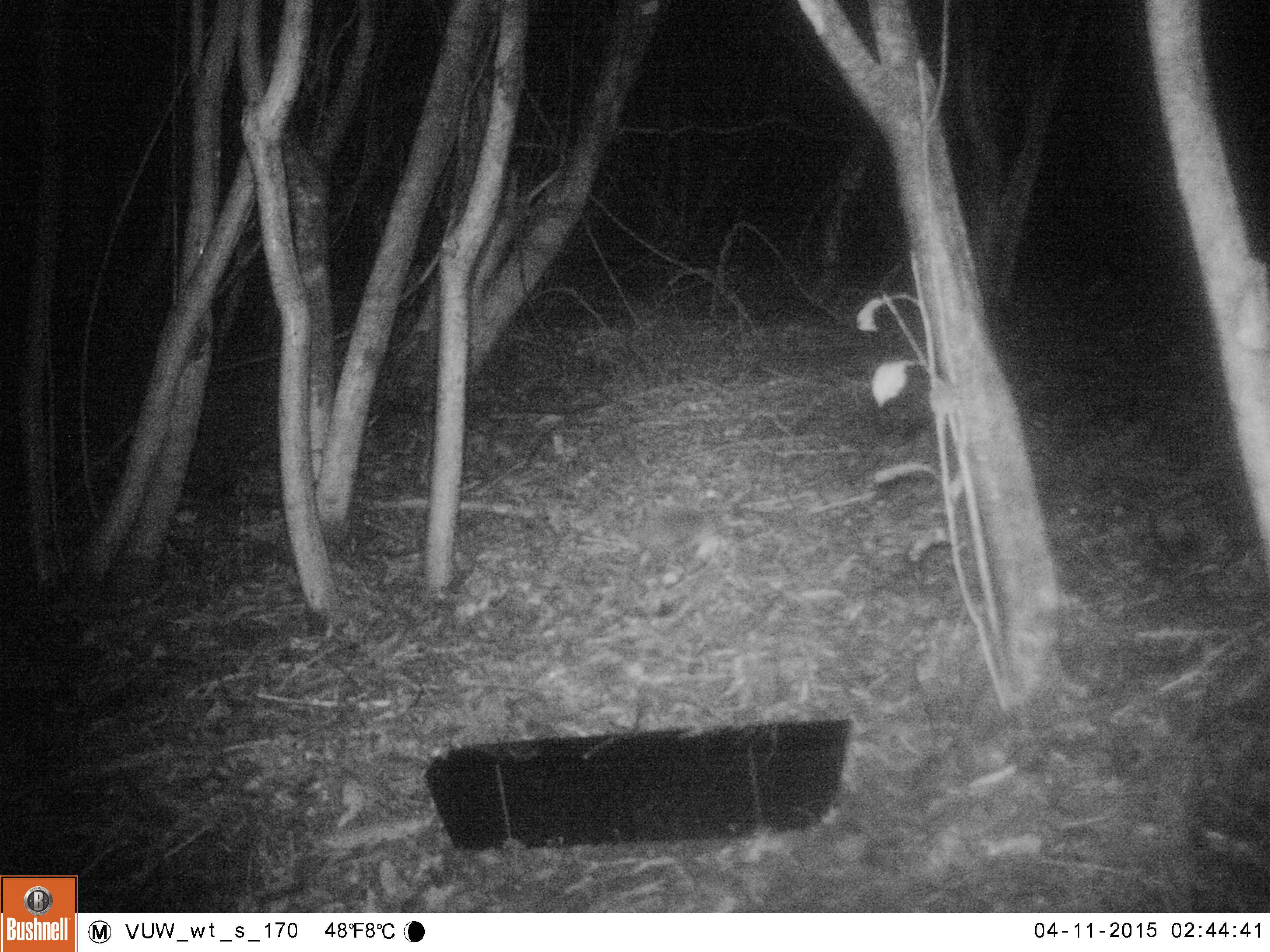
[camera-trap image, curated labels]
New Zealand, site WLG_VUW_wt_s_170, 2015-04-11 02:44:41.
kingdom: Animalia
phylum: Chordata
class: Mammalia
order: Eulipotyphla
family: Erinaceidae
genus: Erinaceus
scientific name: Erinaceus europaeus europaeus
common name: european hedgehog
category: hedgehog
Hedgehog (european hedgehog) (Erinaceus europaeus europaeus).